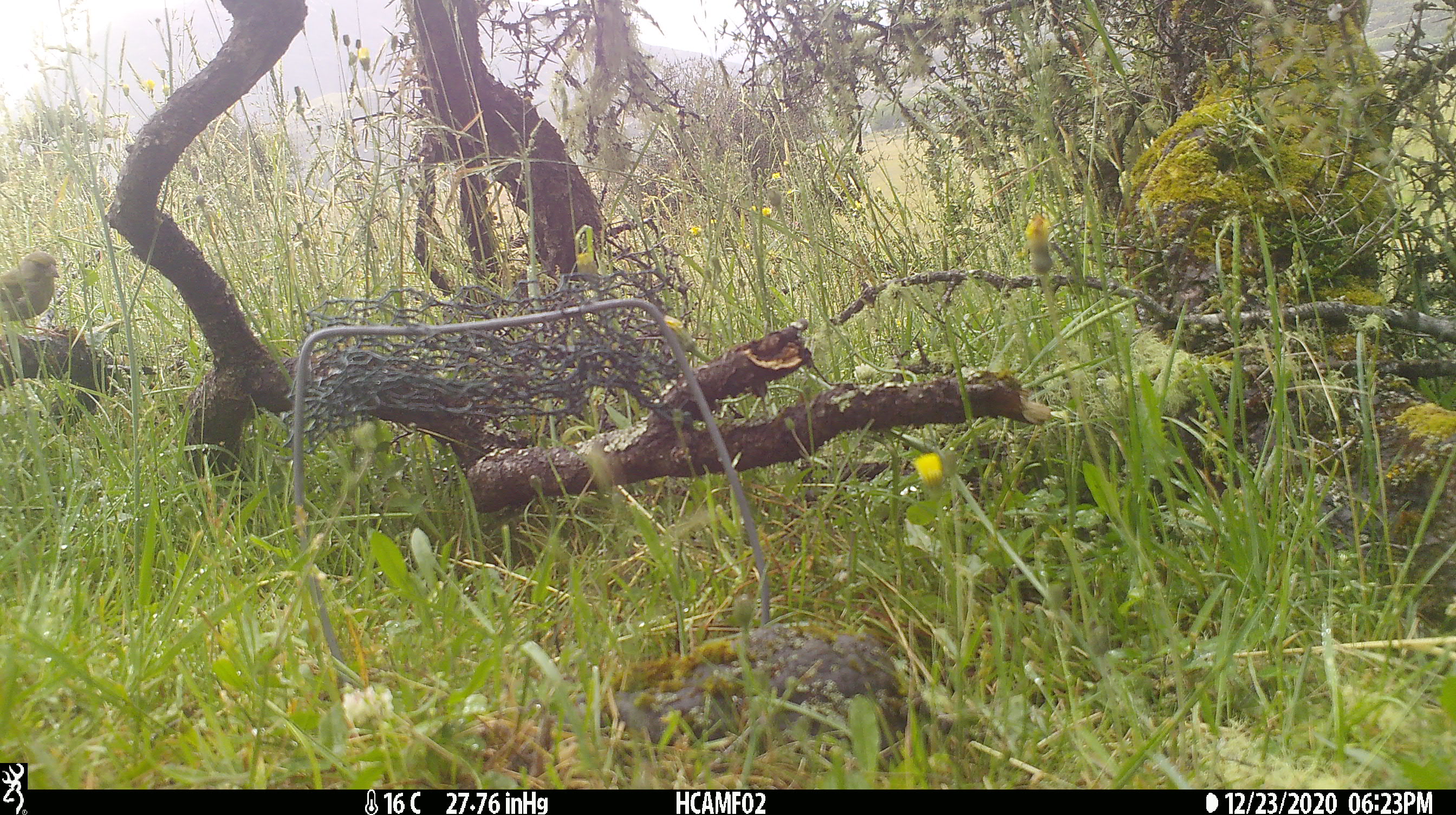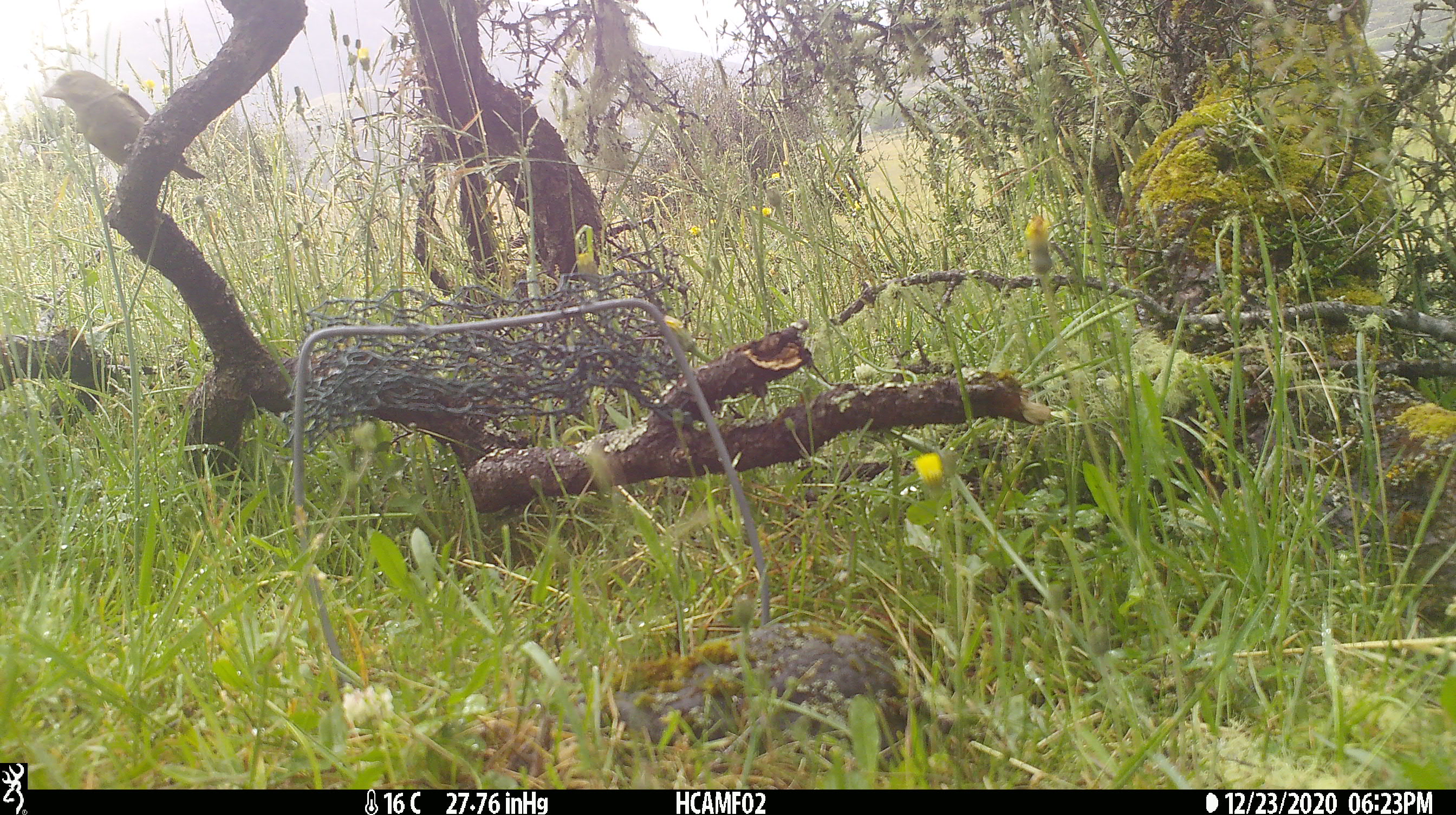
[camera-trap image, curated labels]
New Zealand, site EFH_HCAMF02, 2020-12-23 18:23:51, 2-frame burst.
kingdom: Animalia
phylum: Chordata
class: Aves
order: Passeriformes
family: Fringillidae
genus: Fringilla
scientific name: Fringilla coelebs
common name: common chaffinch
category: chaffinch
Chaffinch (common chaffinch) (Fringilla coelebs).